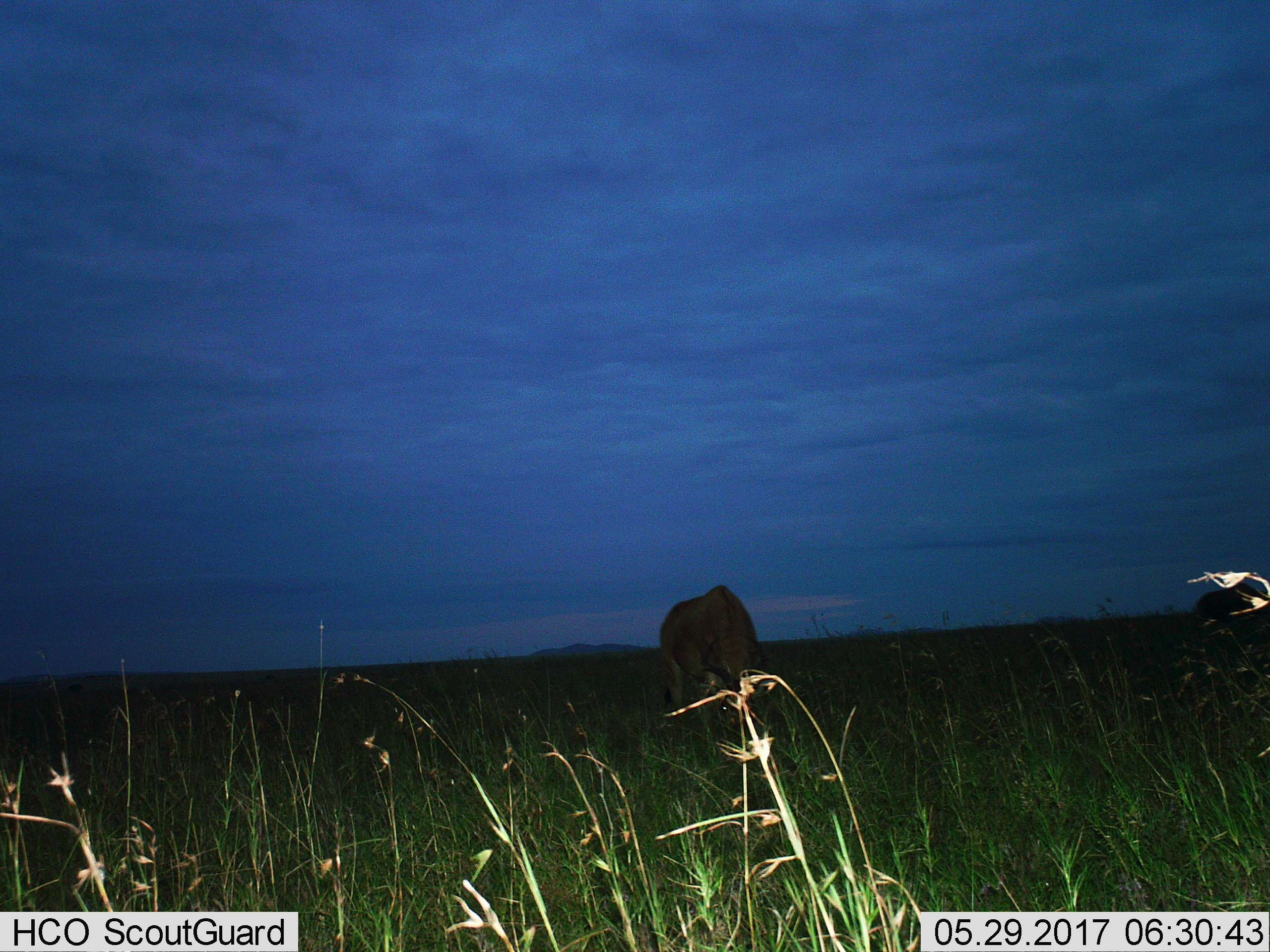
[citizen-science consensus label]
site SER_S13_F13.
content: unidentified animal